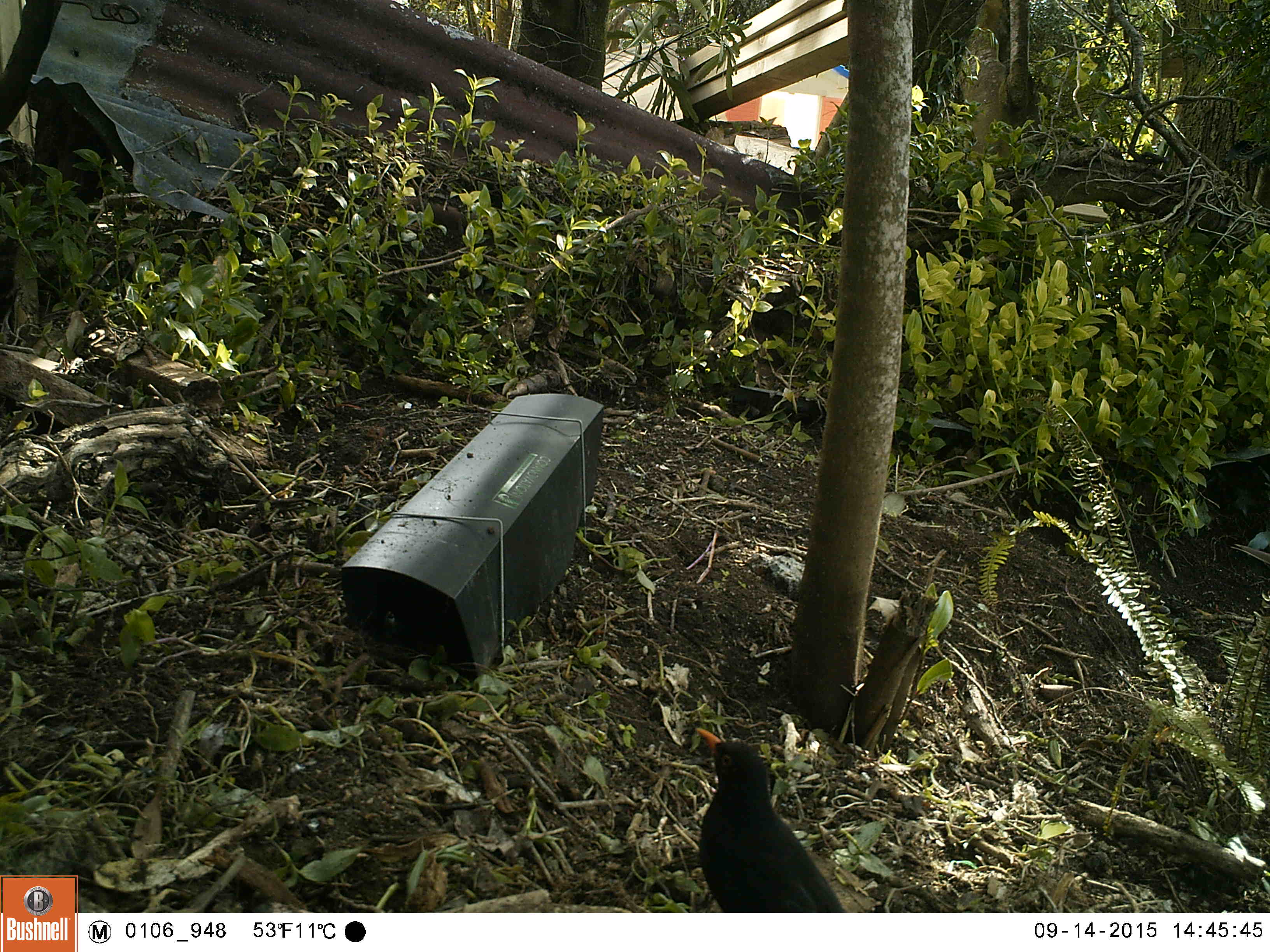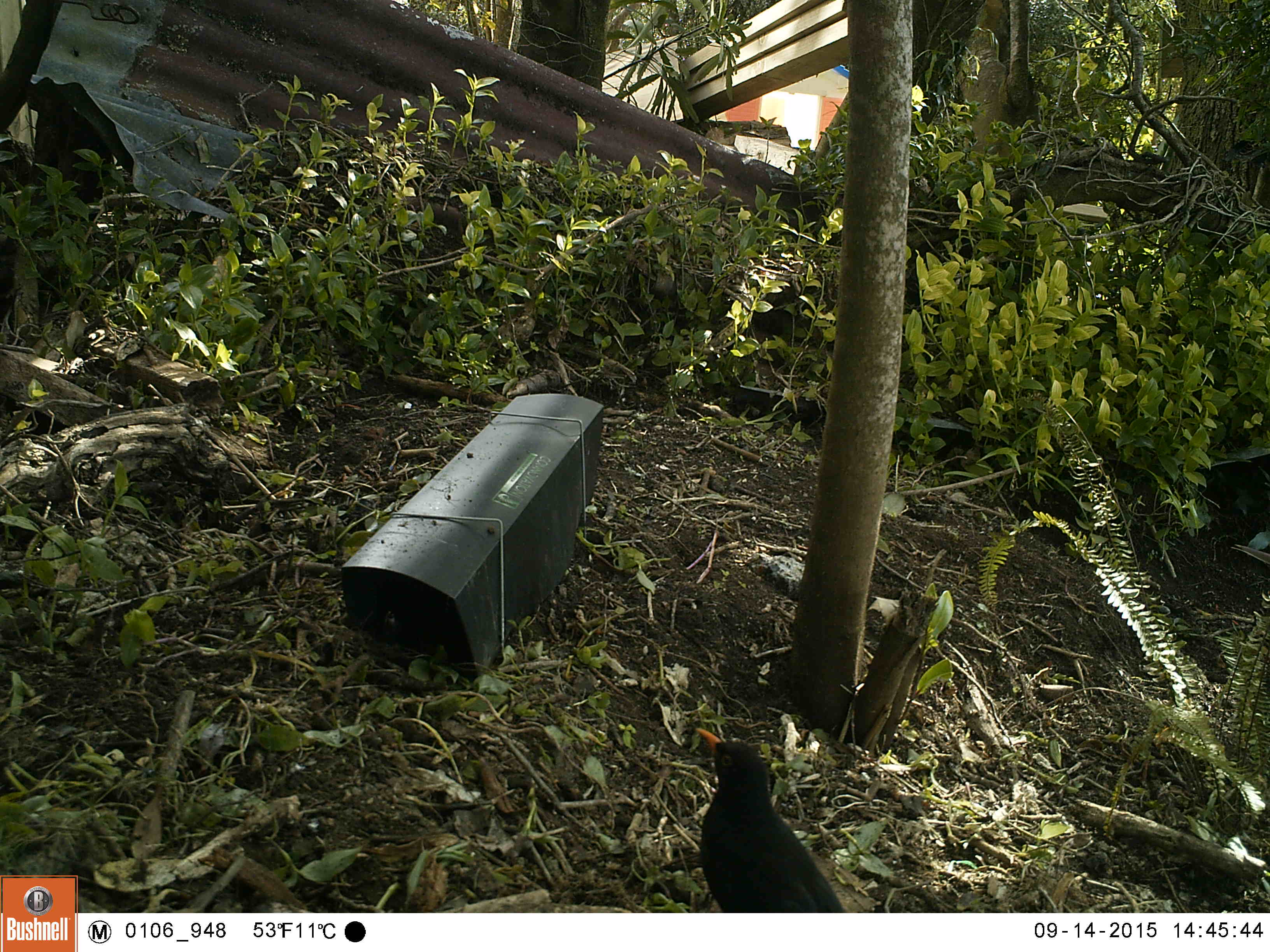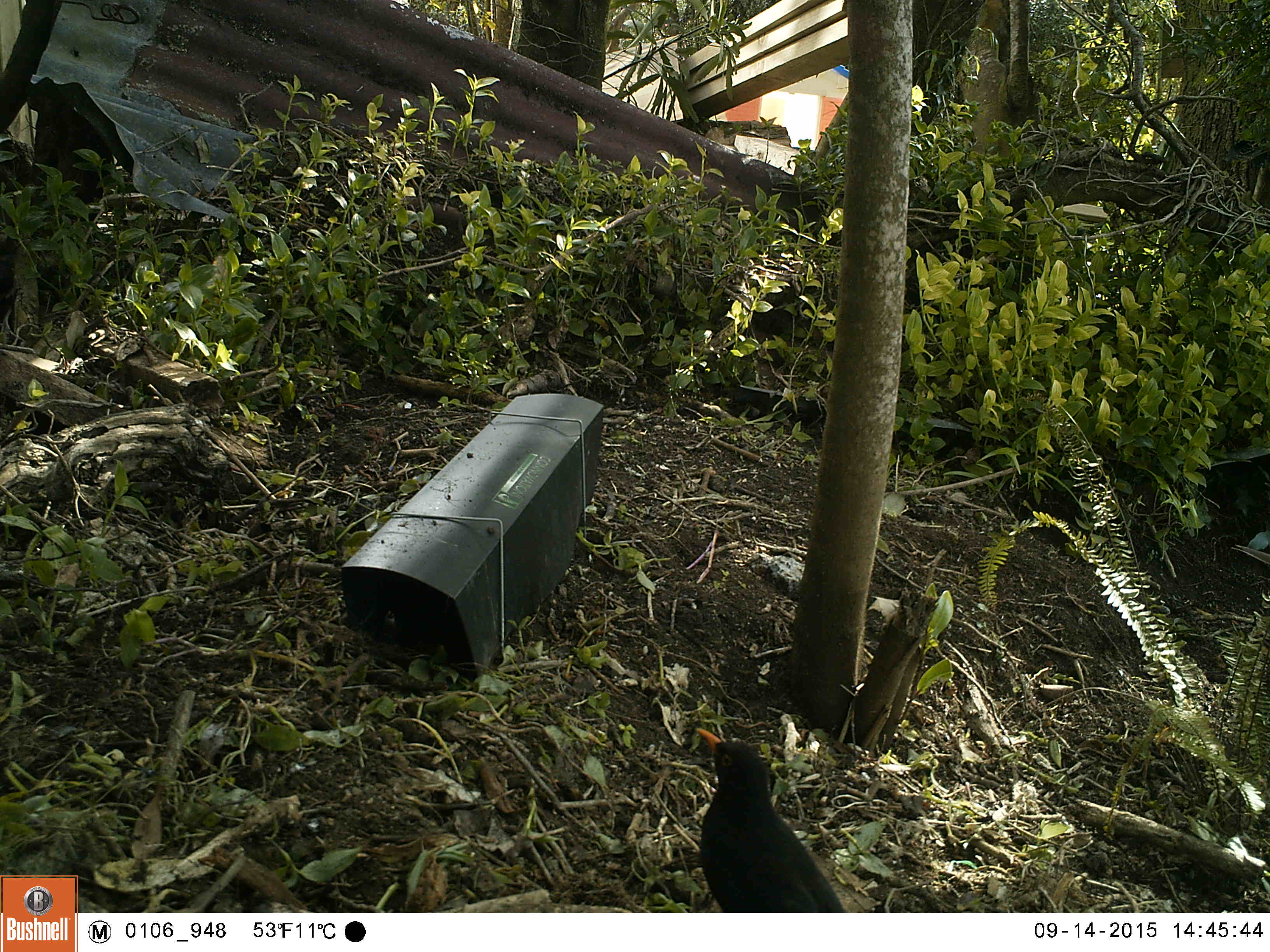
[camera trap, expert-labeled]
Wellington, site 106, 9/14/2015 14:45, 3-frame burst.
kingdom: Animalia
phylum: Chordata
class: Aves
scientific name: Aves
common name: bird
Bird (Aves).